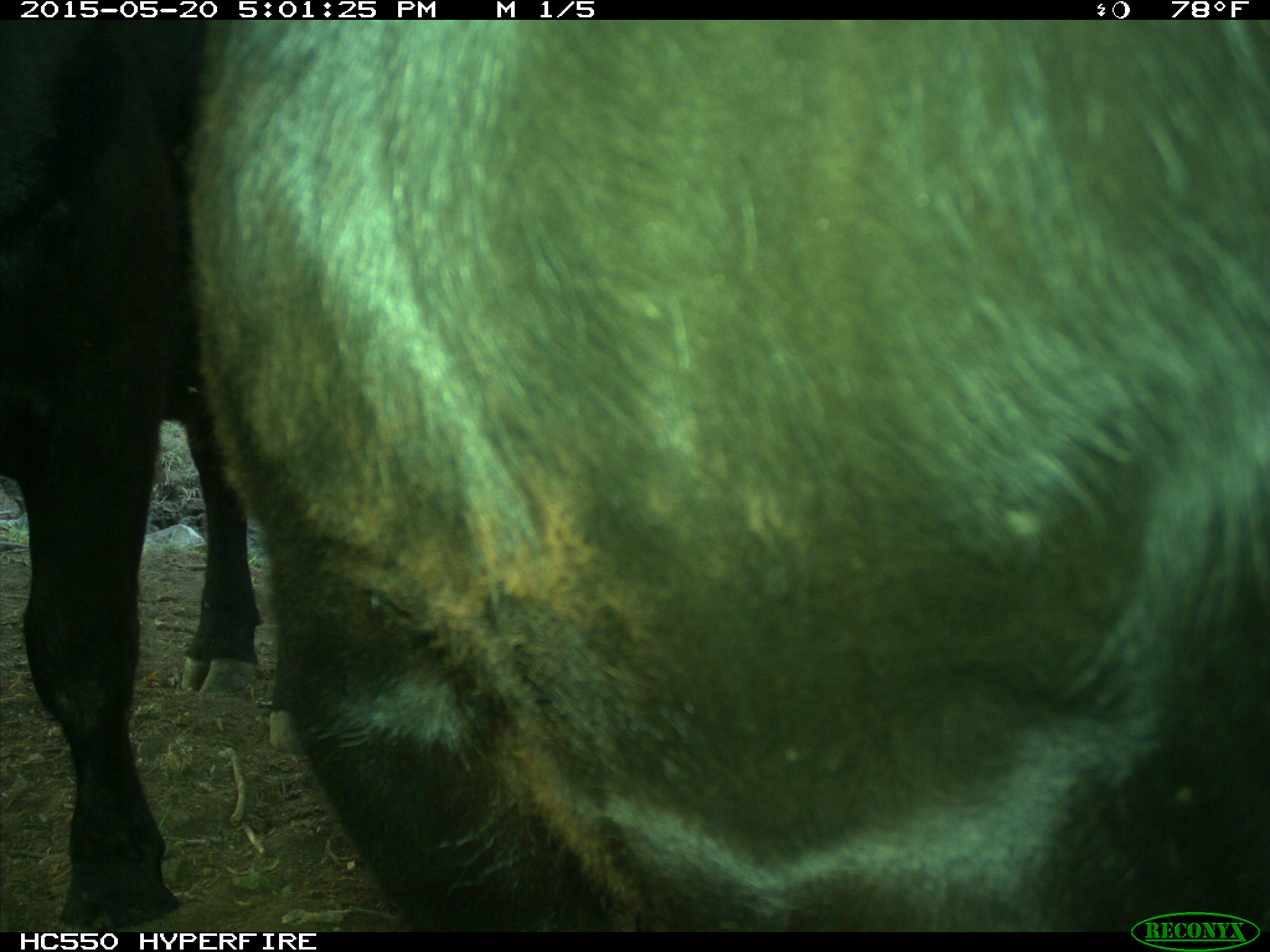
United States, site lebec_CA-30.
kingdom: Animalia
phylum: Chordata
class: Mammalia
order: Artiodactyla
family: Bovidae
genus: Bos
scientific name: Bos taurus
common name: domestic cow